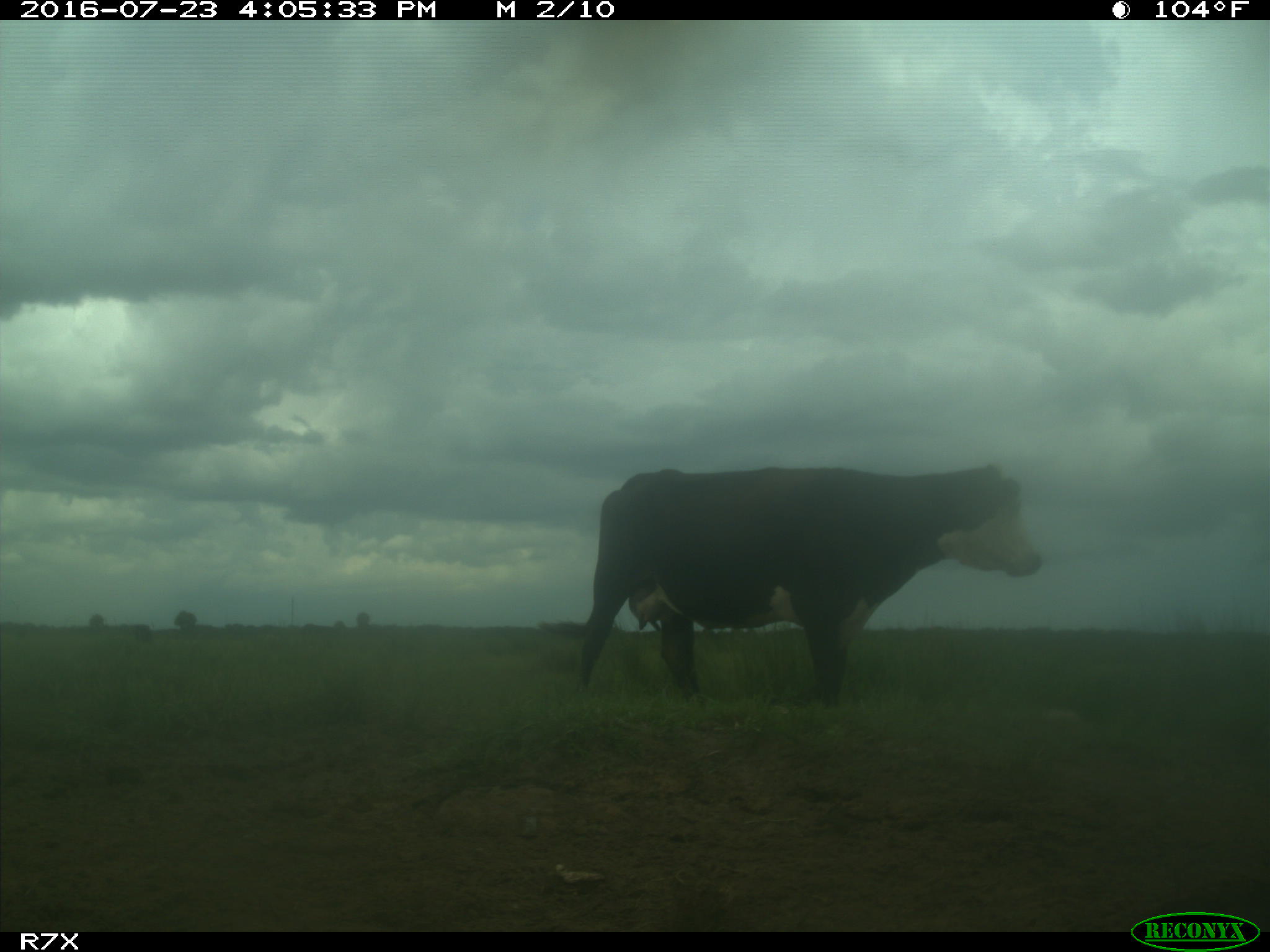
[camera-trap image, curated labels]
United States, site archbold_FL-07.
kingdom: Animalia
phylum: Chordata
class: Mammalia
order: Artiodactyla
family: Bovidae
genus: Bos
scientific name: Bos taurus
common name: domestic cow